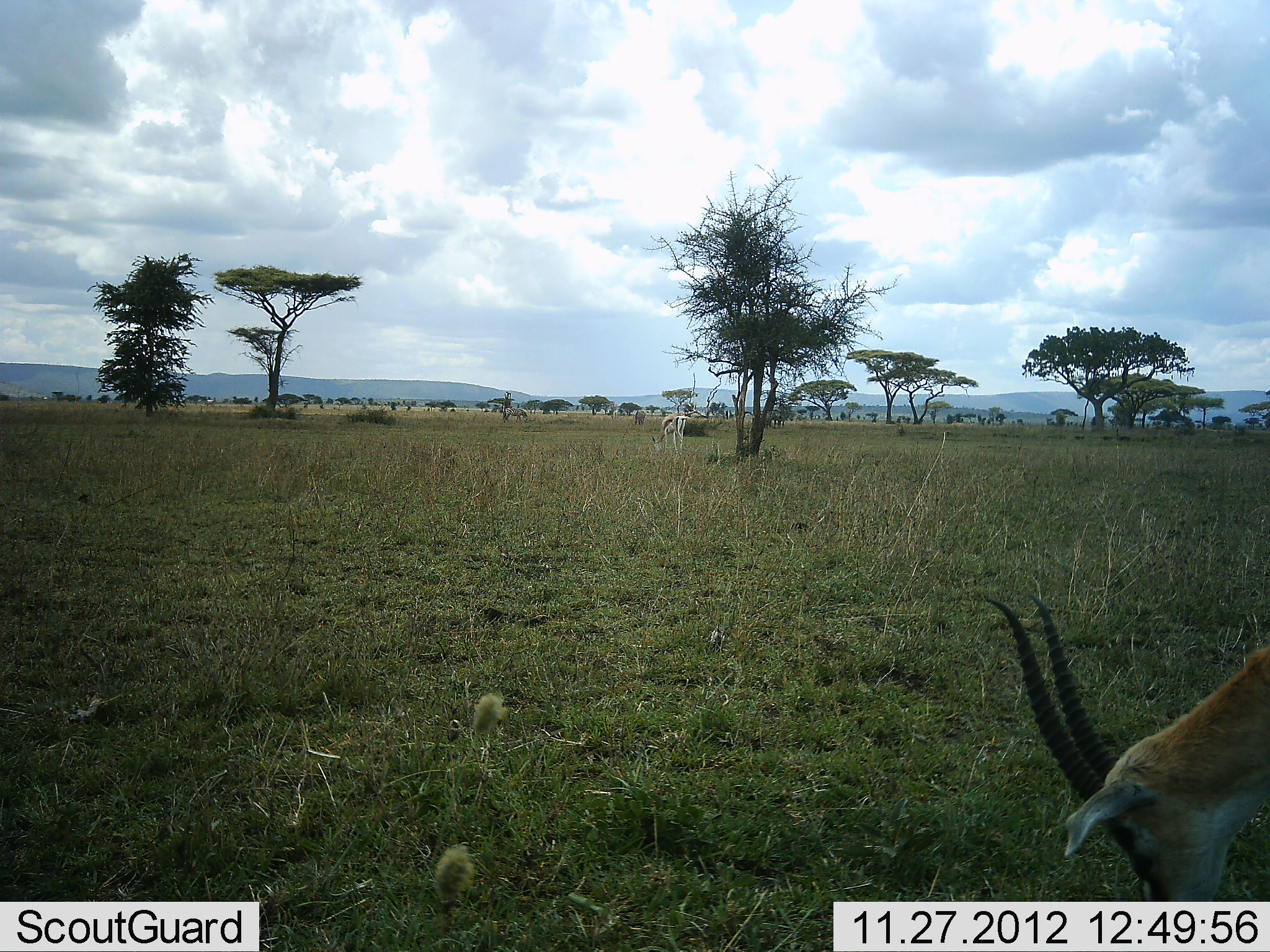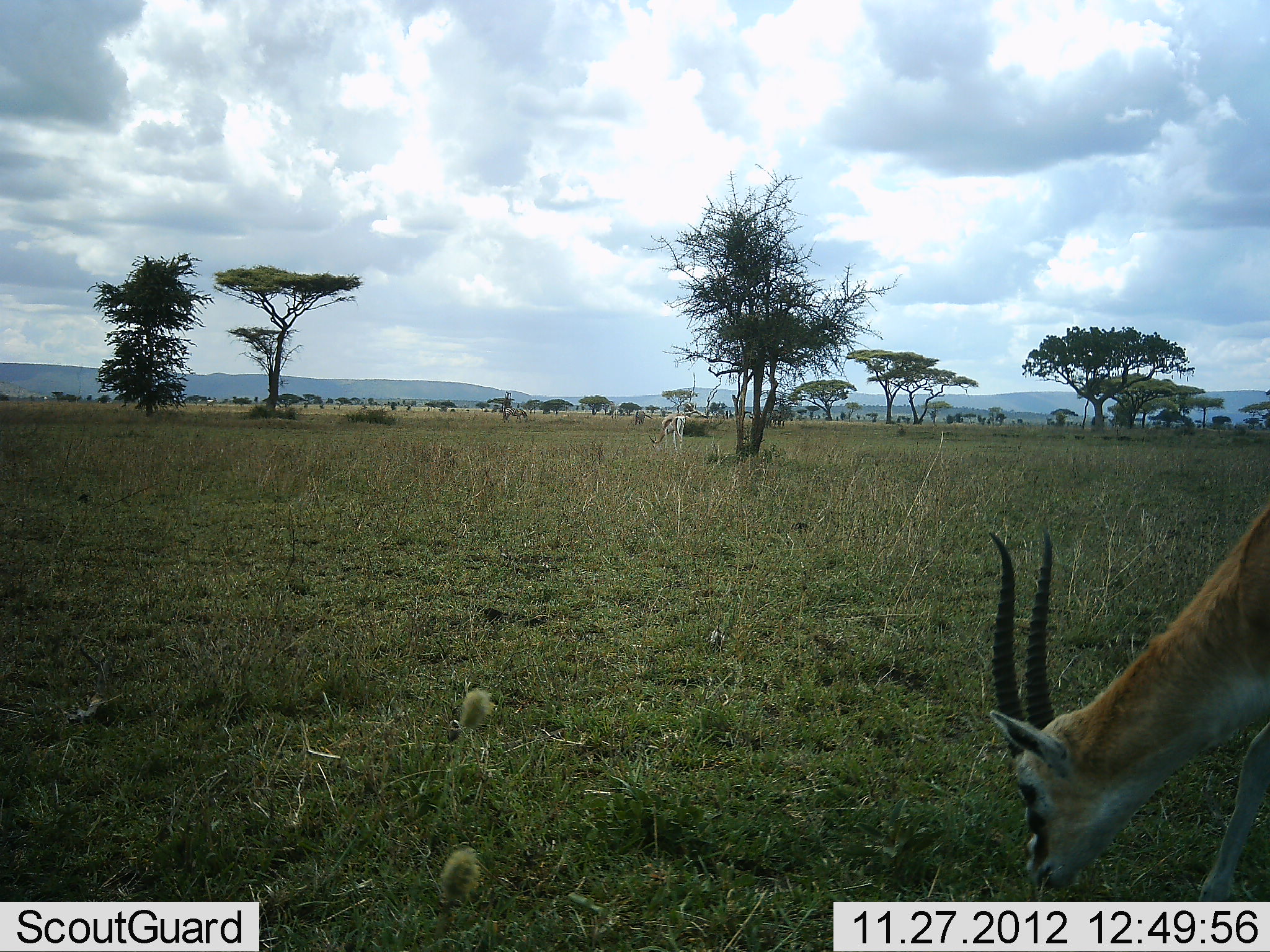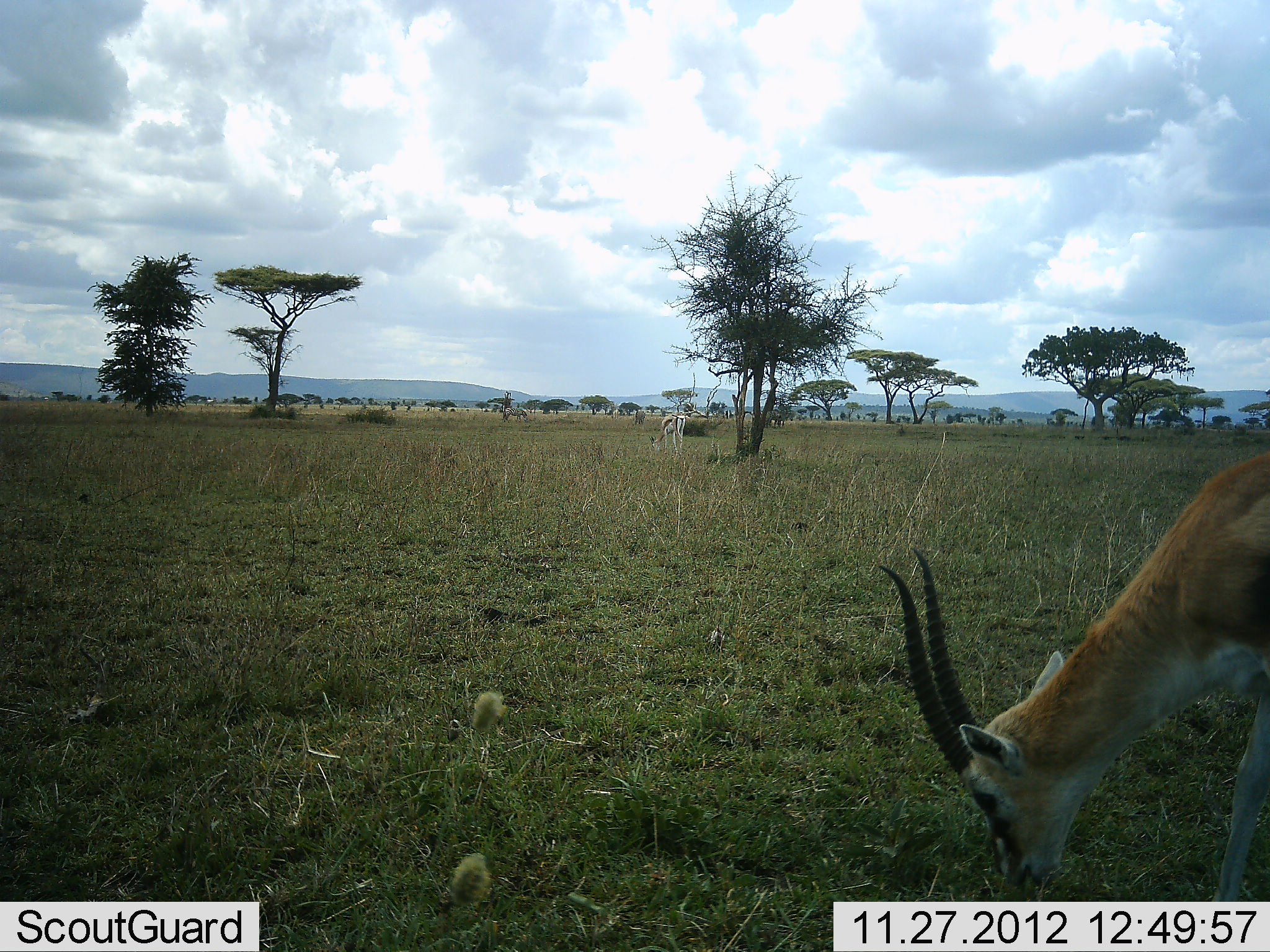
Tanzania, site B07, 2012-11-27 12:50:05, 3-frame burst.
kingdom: Animalia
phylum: Chordata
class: Mammalia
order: Artiodactyla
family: Bovidae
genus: Eudorcas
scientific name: Eudorcas thomsonii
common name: thomson's gazelle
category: gazellethomsons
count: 2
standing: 10%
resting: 0%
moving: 20%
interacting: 0%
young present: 0%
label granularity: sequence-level